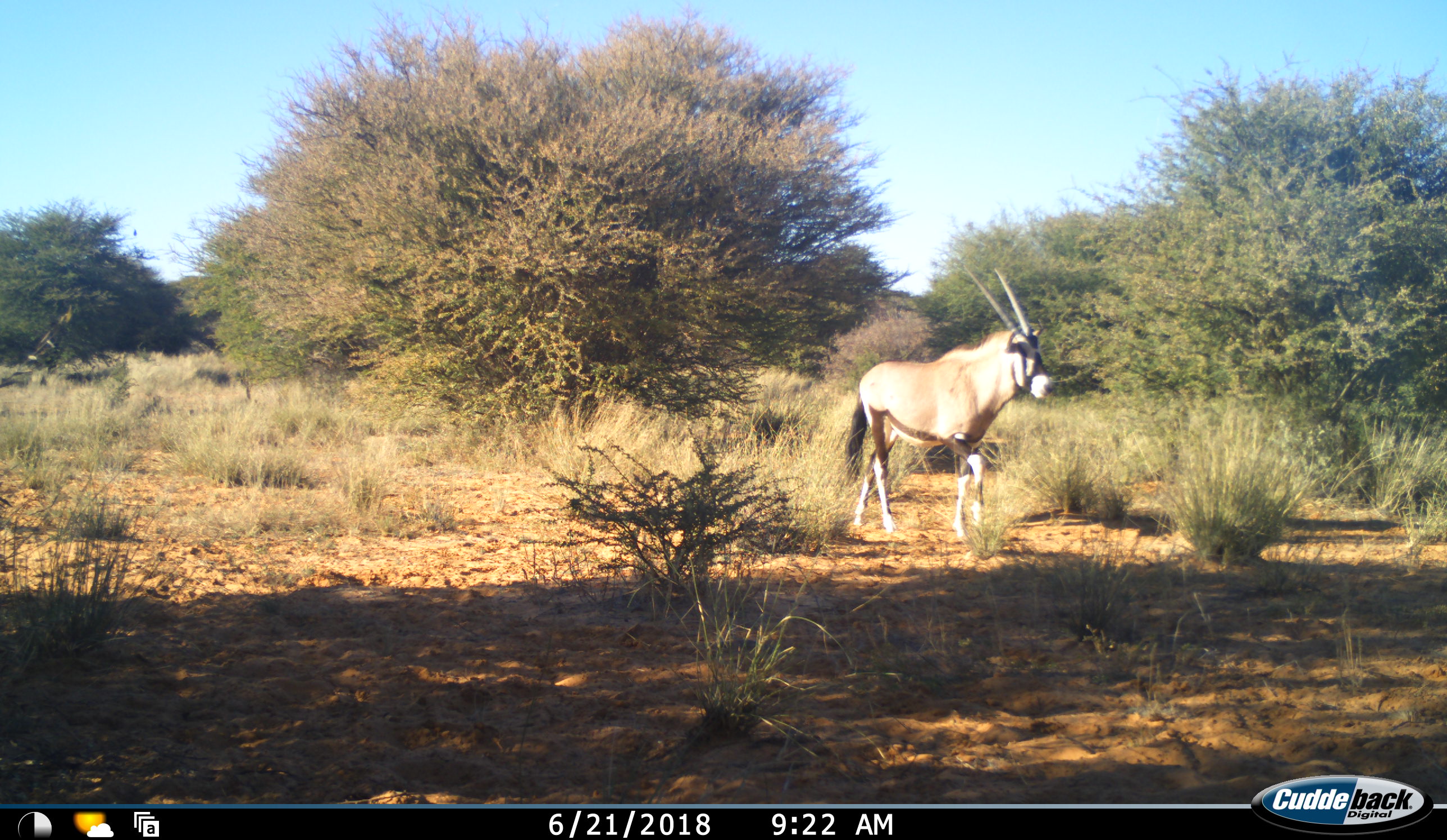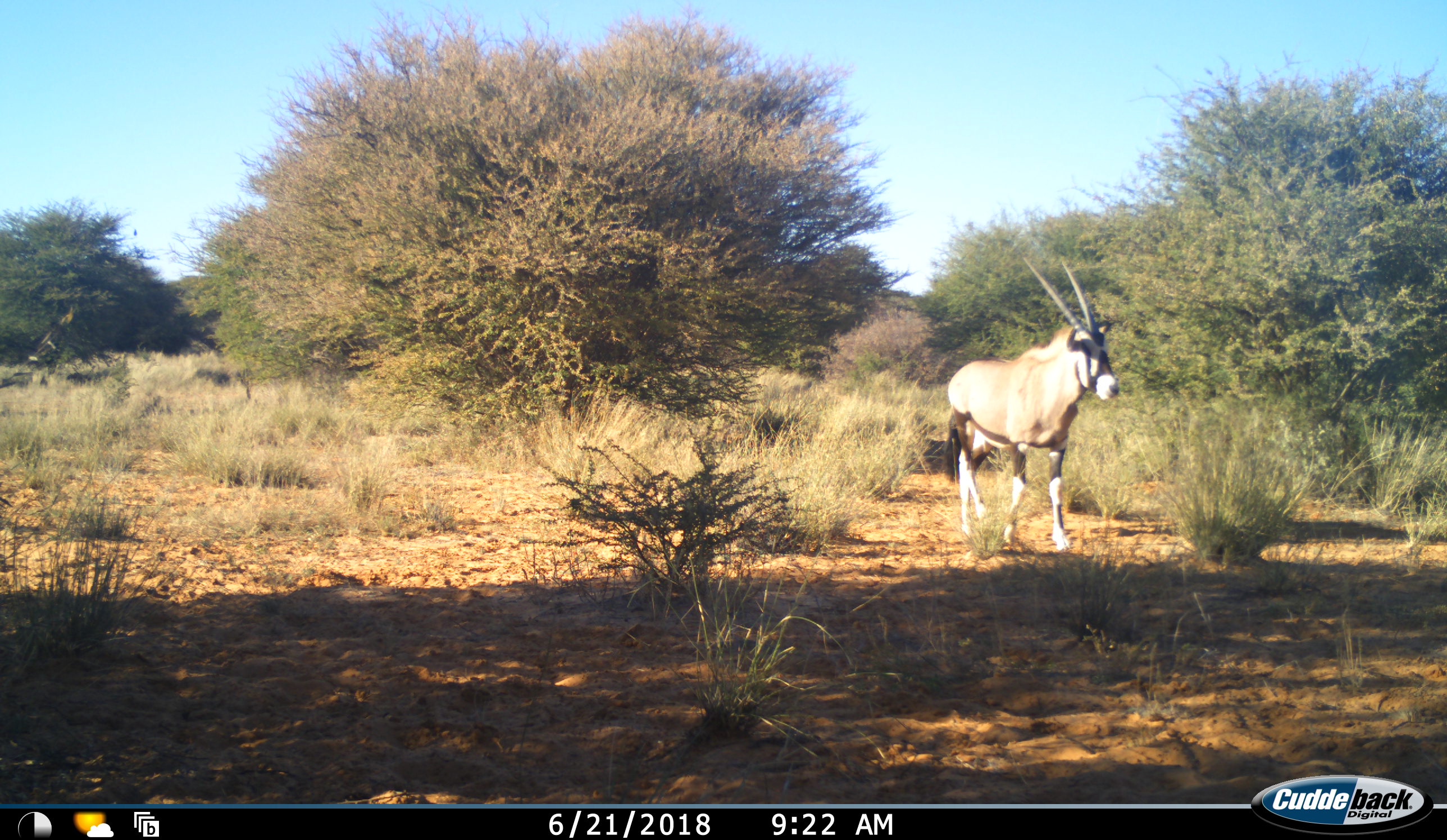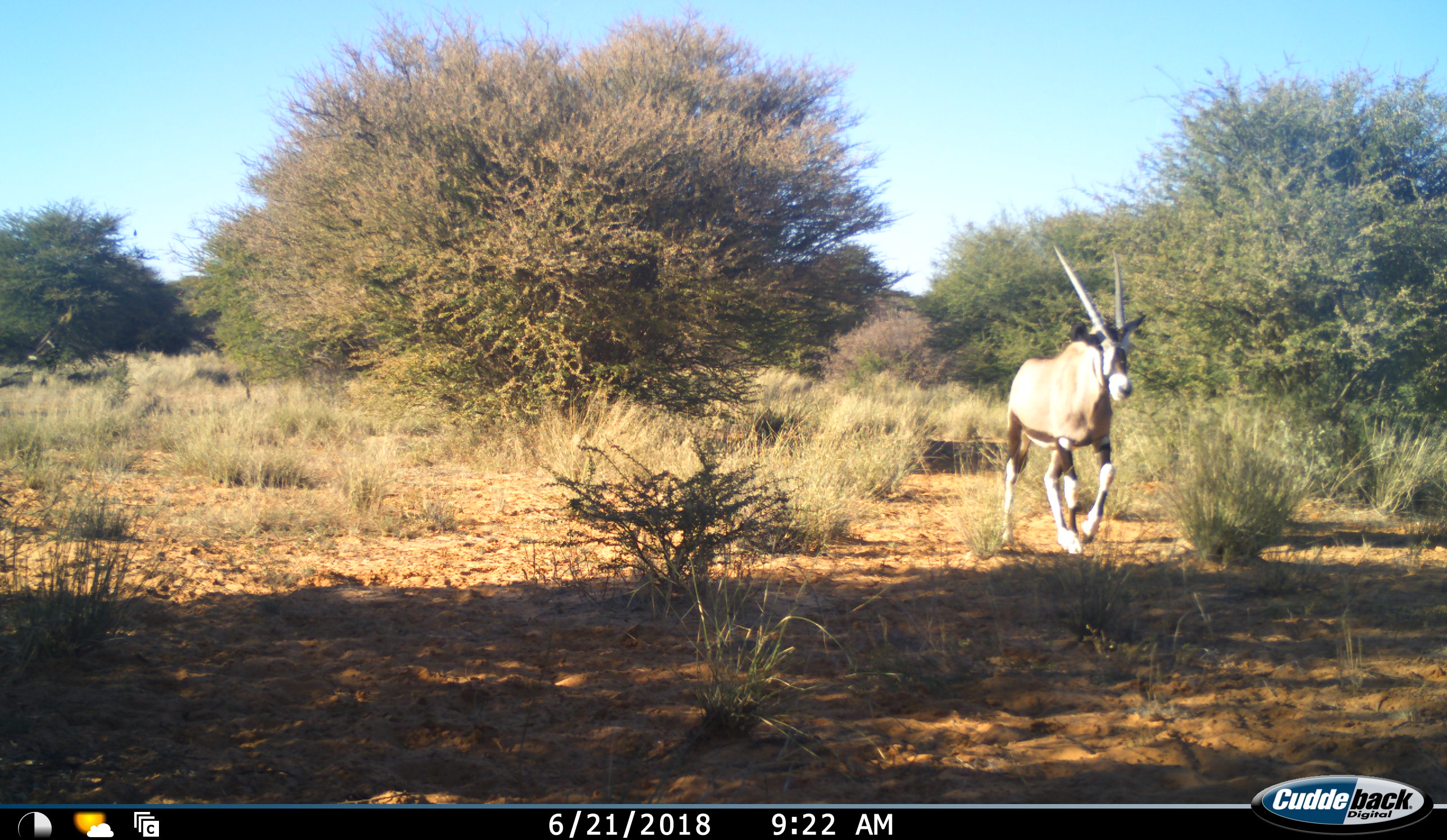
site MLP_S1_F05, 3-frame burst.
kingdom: Animalia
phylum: Chordata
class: Mammalia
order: Artiodactyla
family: Bovidae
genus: Oryx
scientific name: Oryx gazella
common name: gemsbok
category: oryx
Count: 1.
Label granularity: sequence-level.